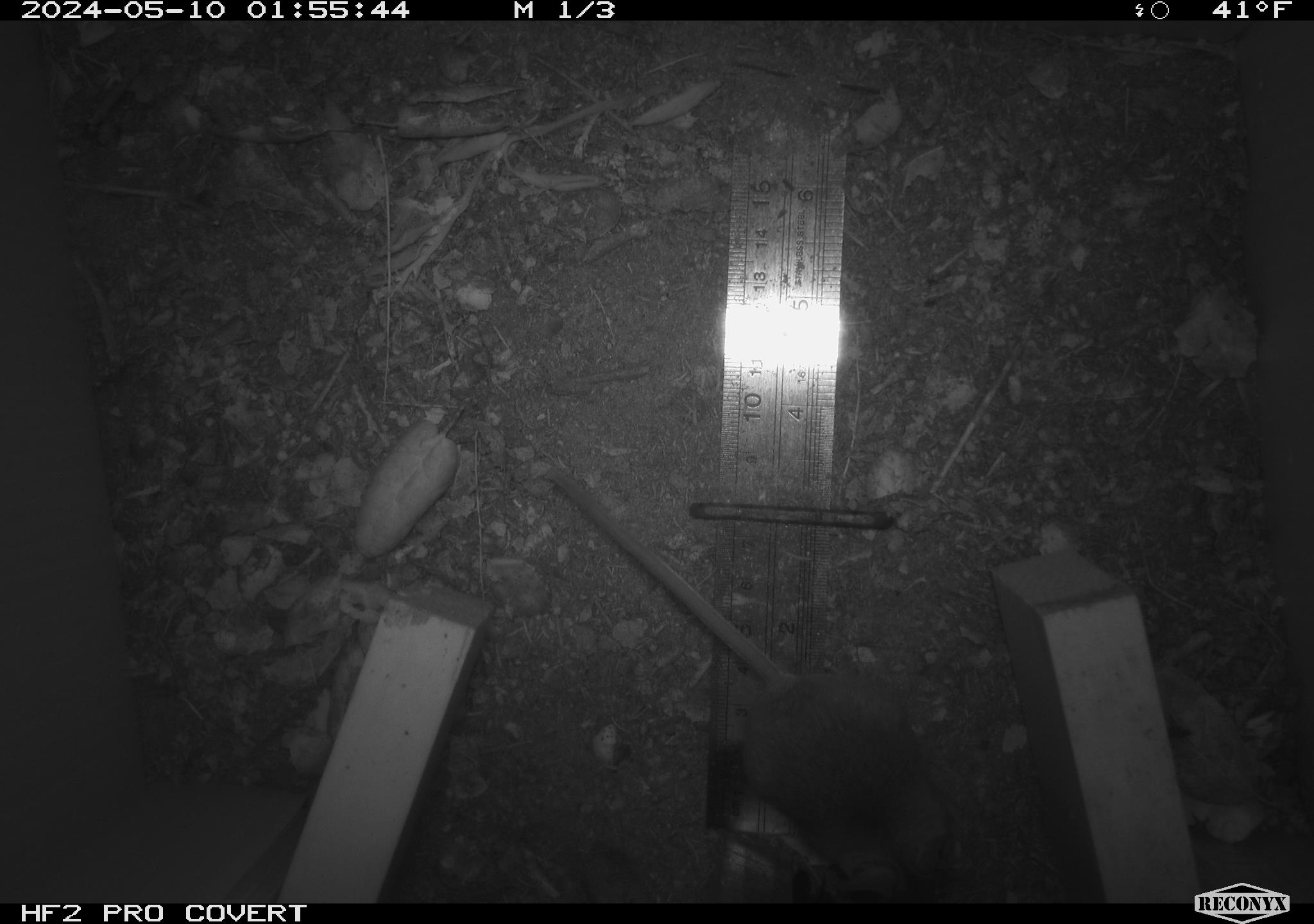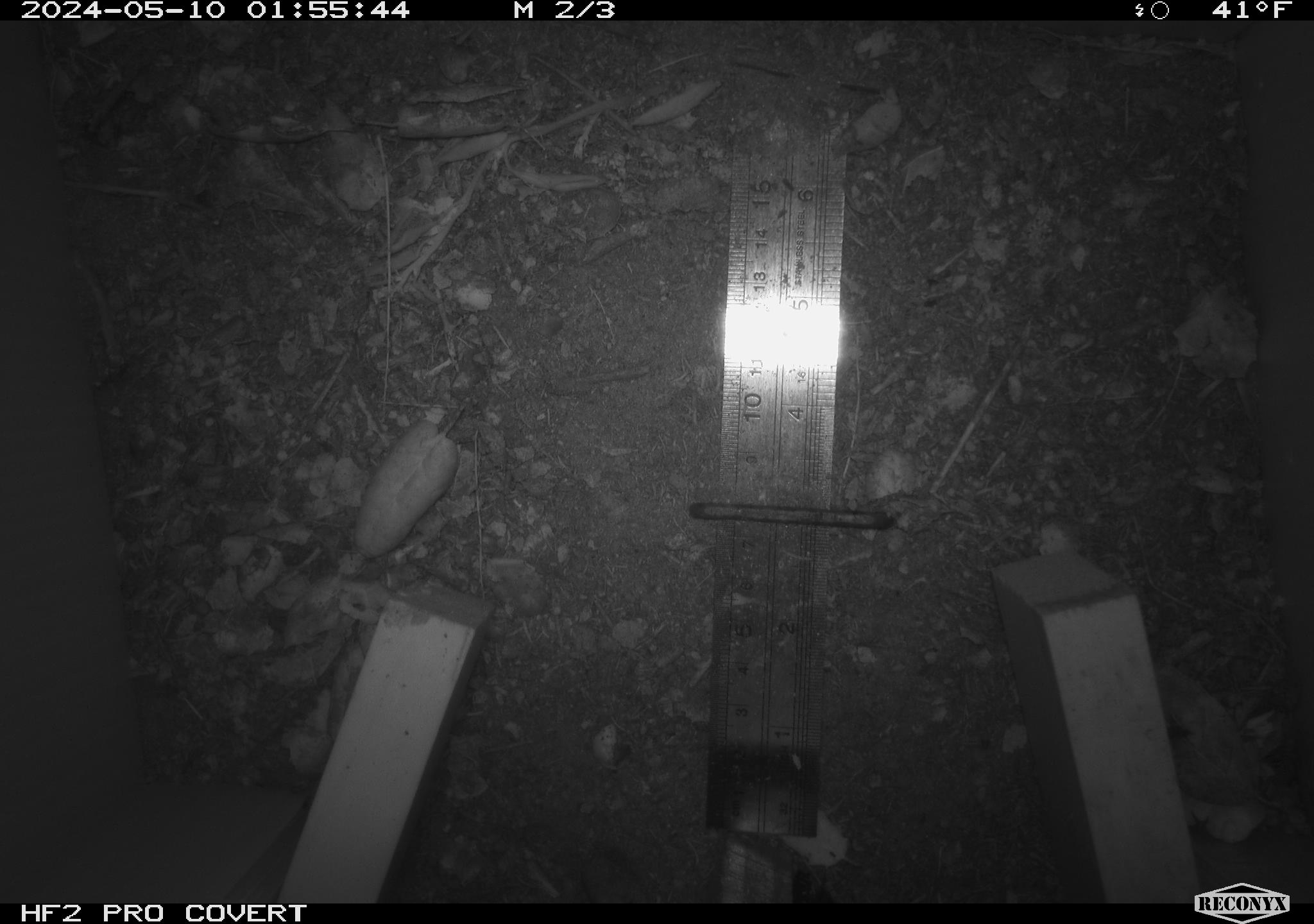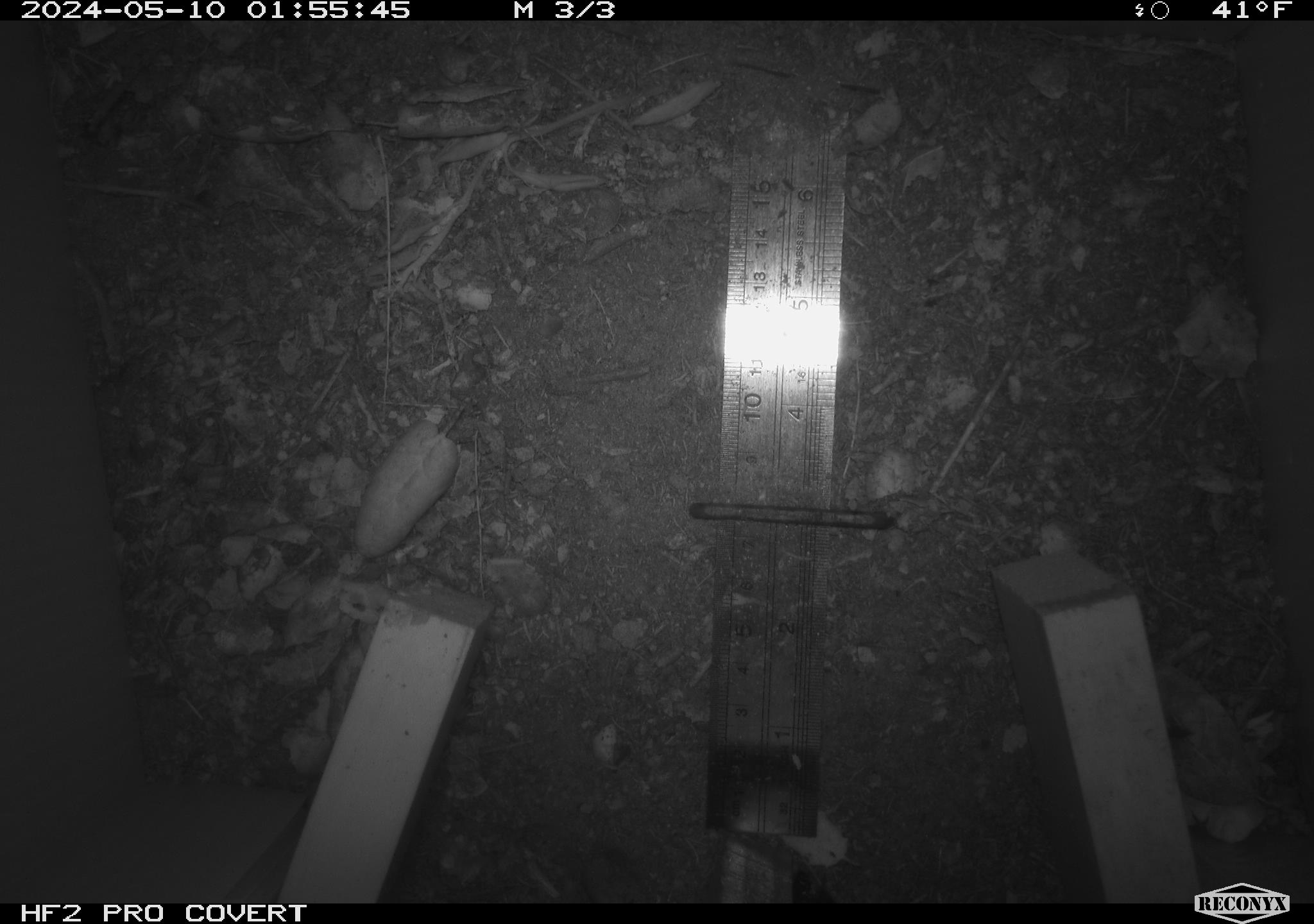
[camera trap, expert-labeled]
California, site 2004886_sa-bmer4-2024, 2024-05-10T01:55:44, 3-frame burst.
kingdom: Animalia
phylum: Chordata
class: Mammalia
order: Rodentia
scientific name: Rodentia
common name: mouse species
Mouse species (Rodentia).